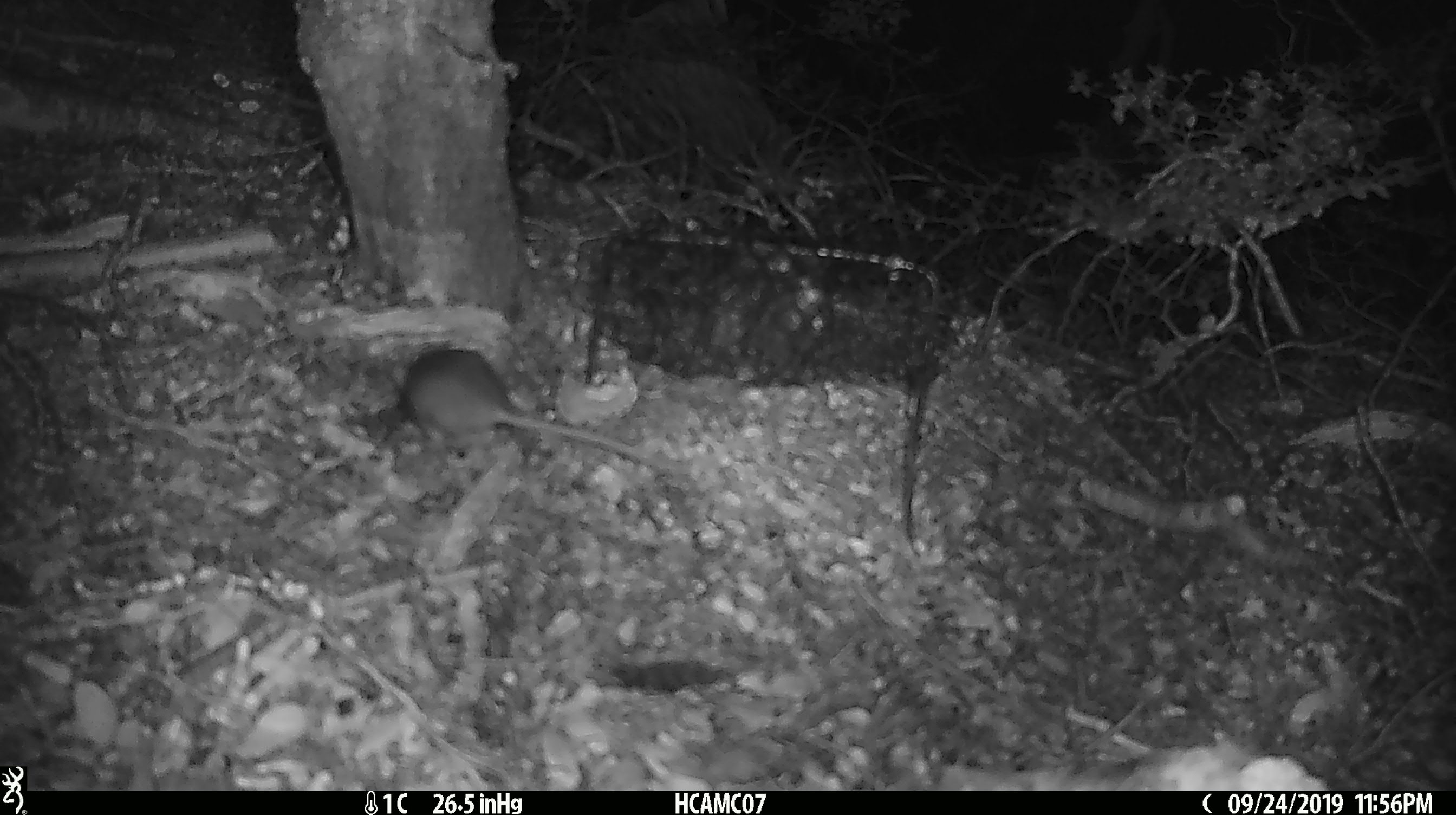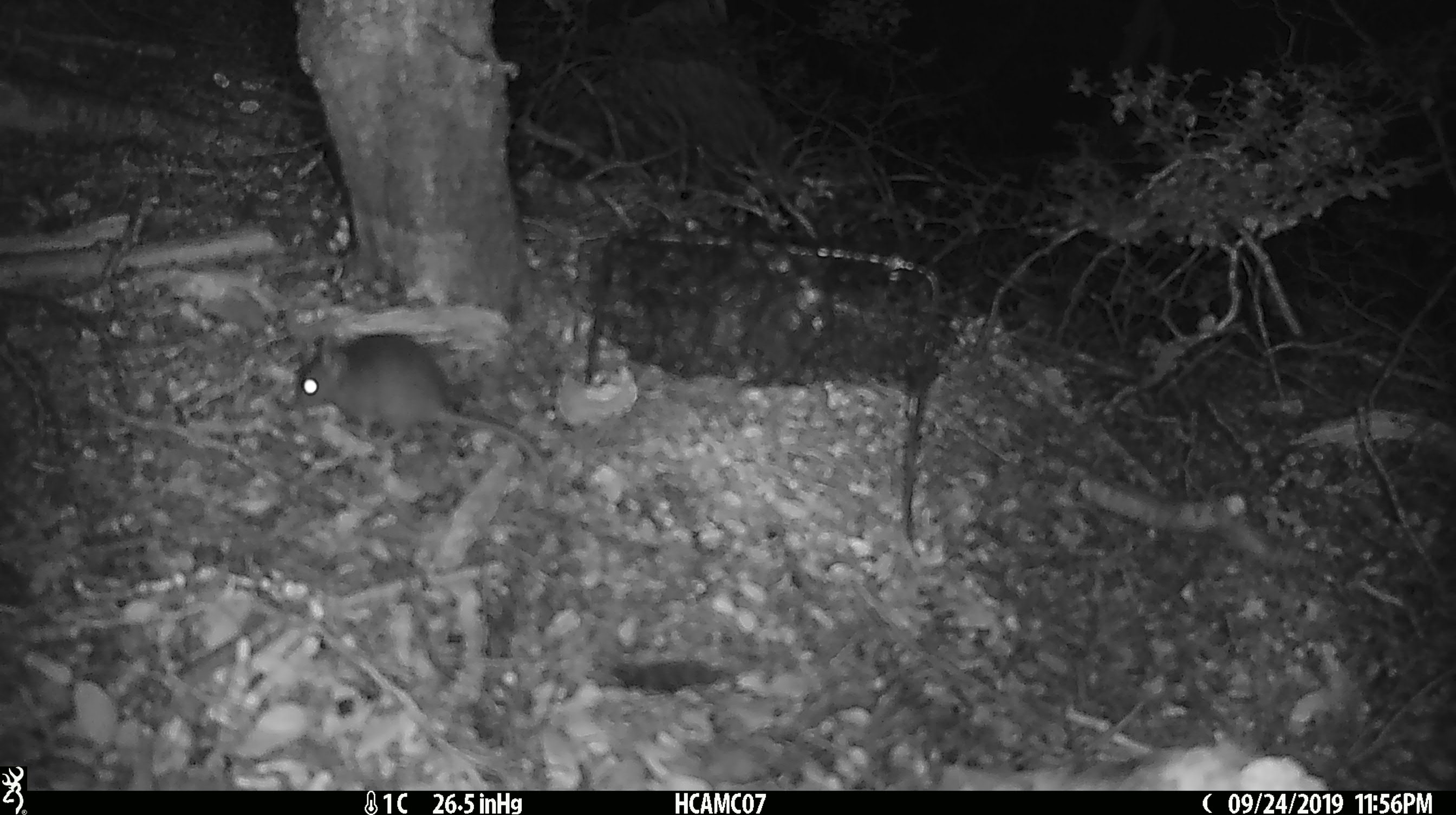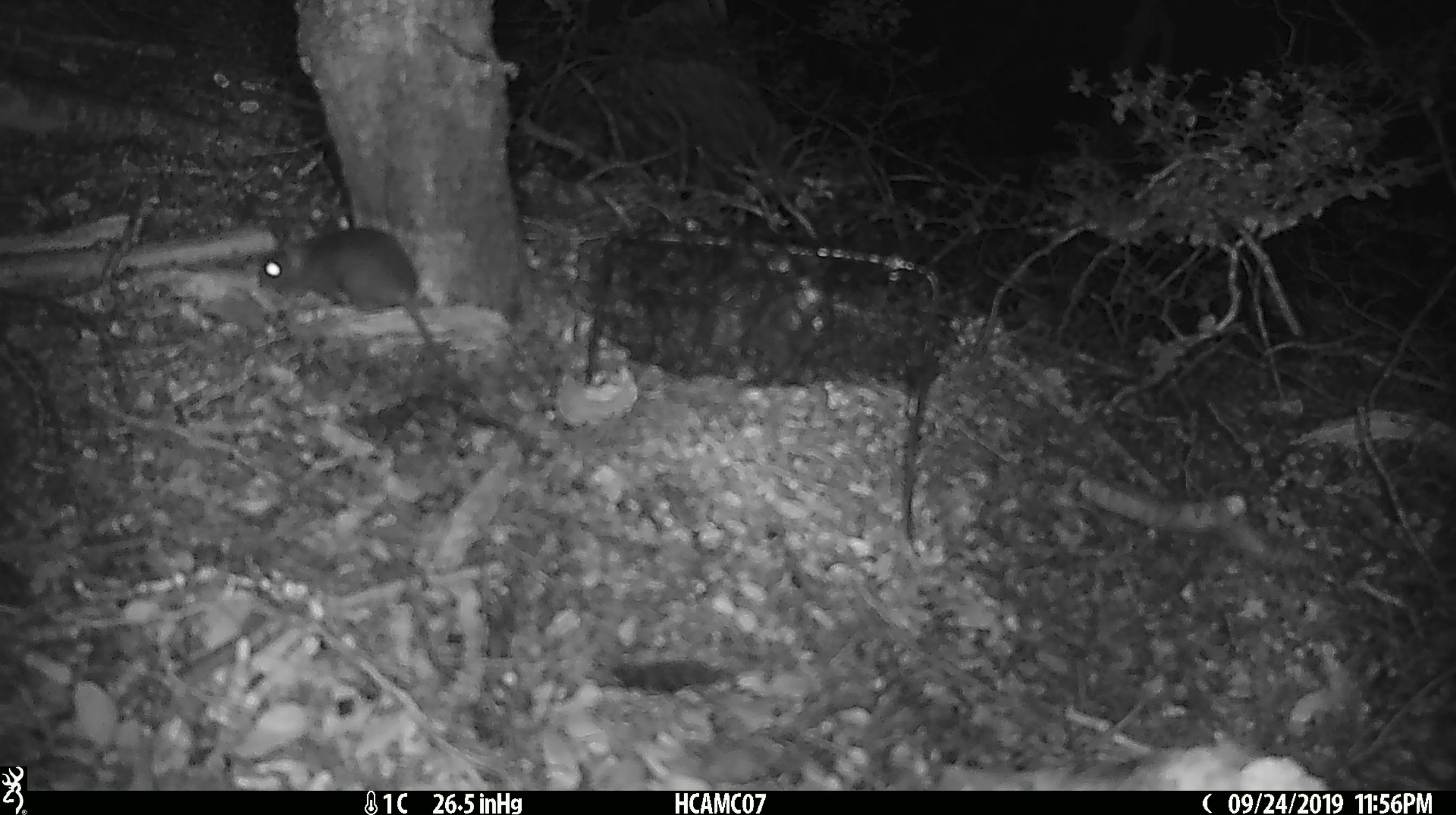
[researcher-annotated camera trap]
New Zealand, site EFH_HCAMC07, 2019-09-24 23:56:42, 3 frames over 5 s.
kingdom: Animalia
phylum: Chordata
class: Mammalia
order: Rodentia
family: Muridae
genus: Mus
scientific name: Mus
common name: mouse